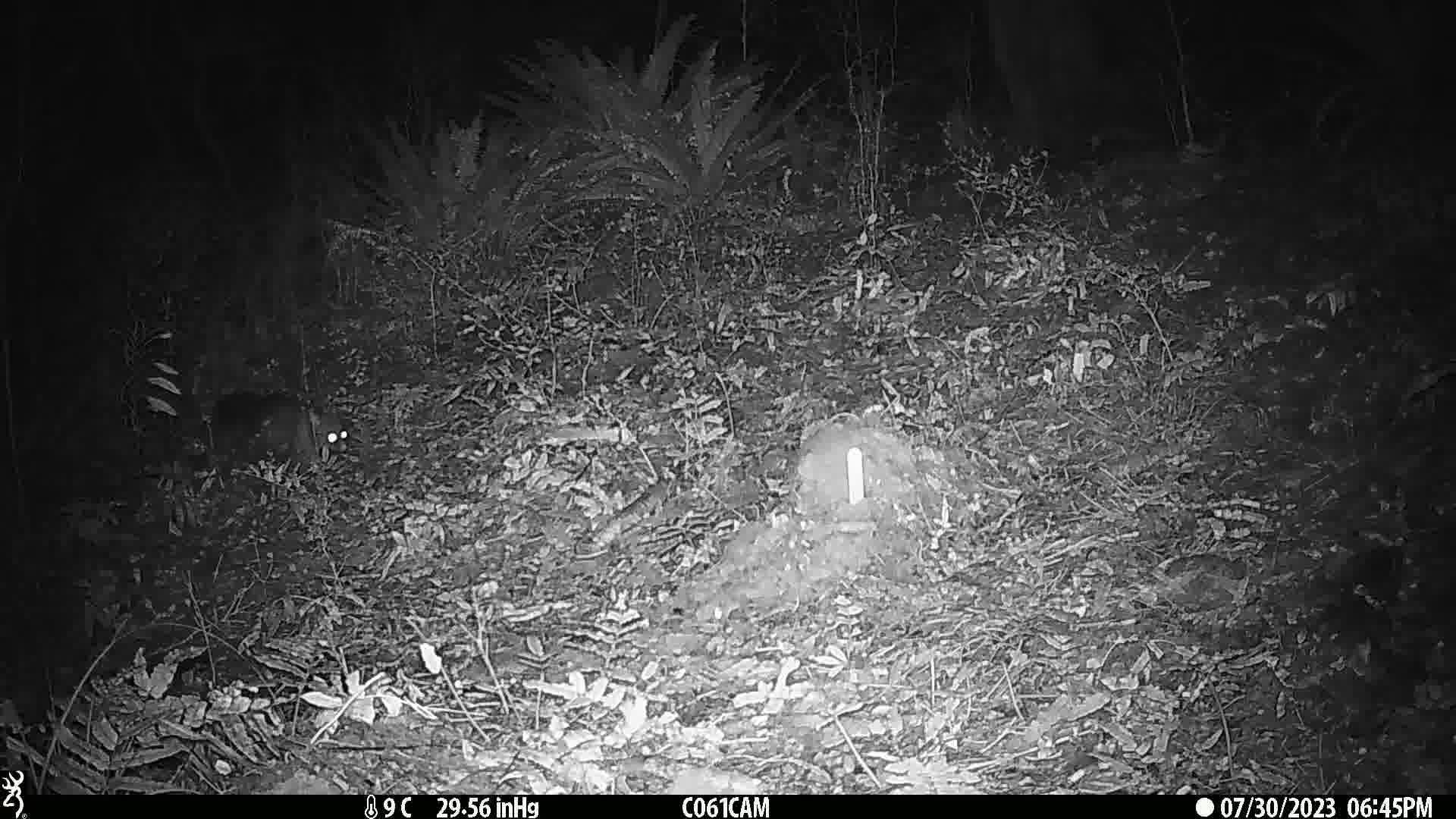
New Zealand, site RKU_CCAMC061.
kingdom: Animalia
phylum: Chordata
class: Mammalia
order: Diprotodontia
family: Phalangeridae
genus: Trichosurus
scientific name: Trichosurus vulpecula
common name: common brushtail possum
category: possum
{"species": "possum (common brushtail possum) (Trichosurus vulpecula)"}